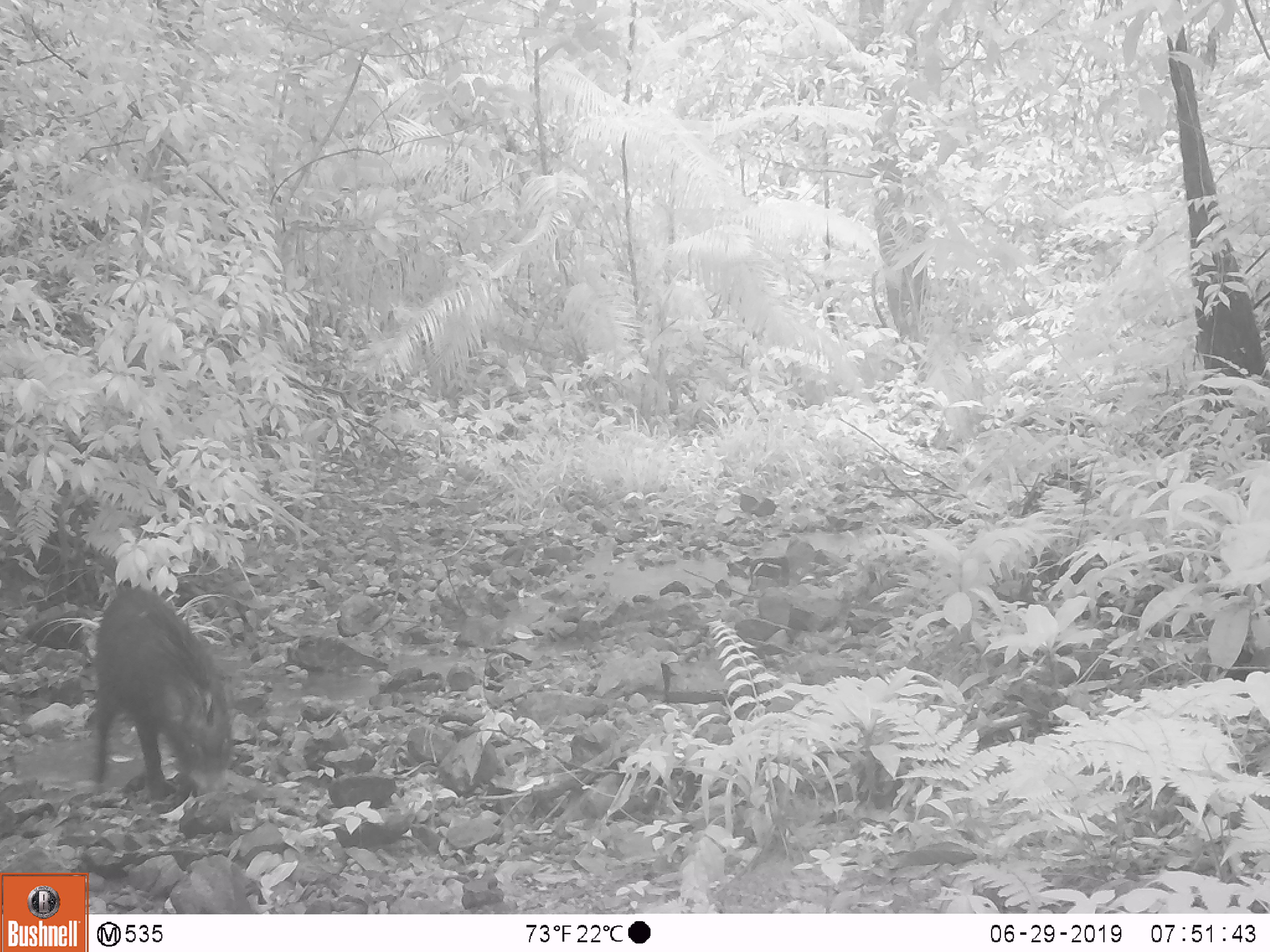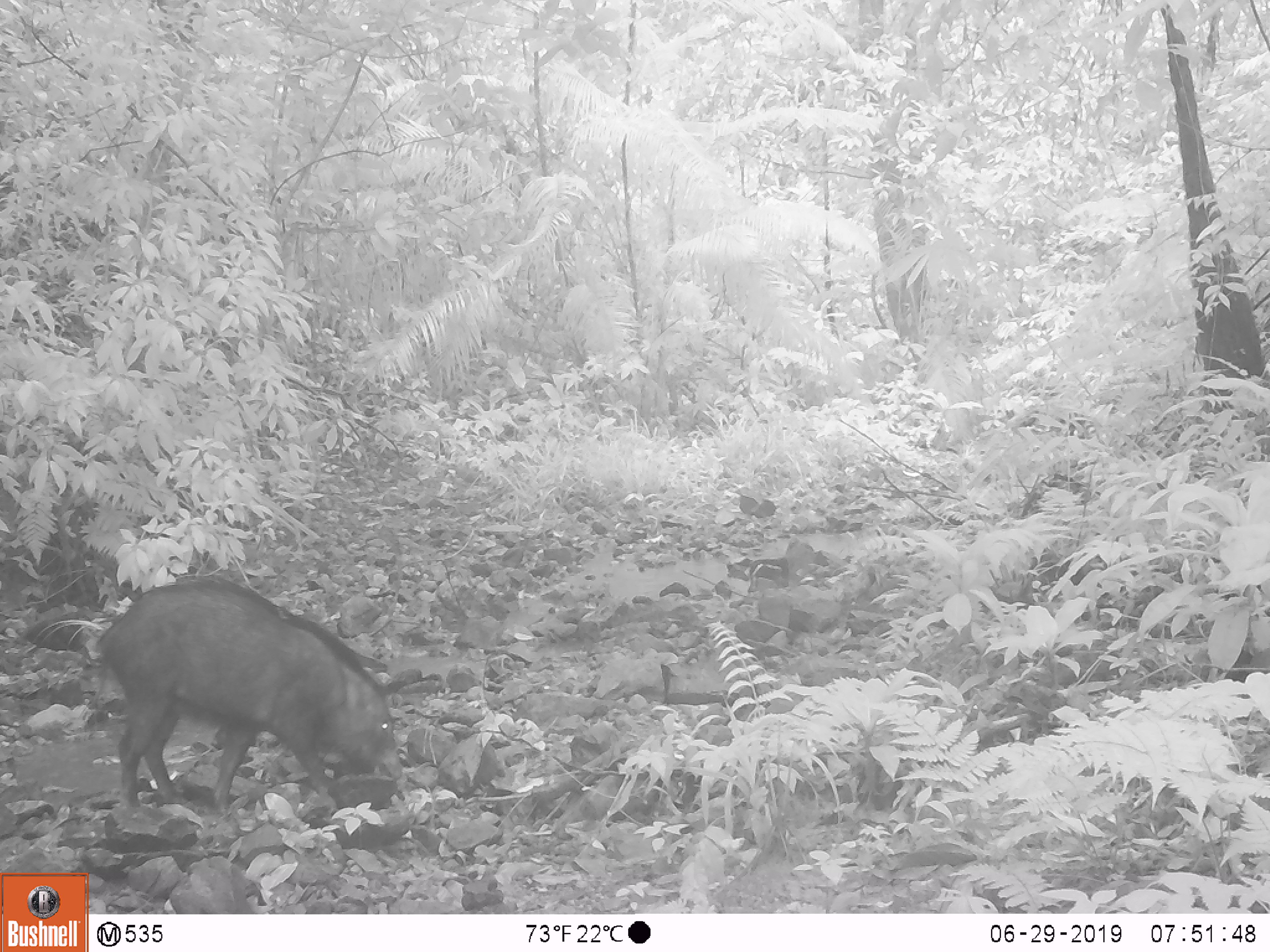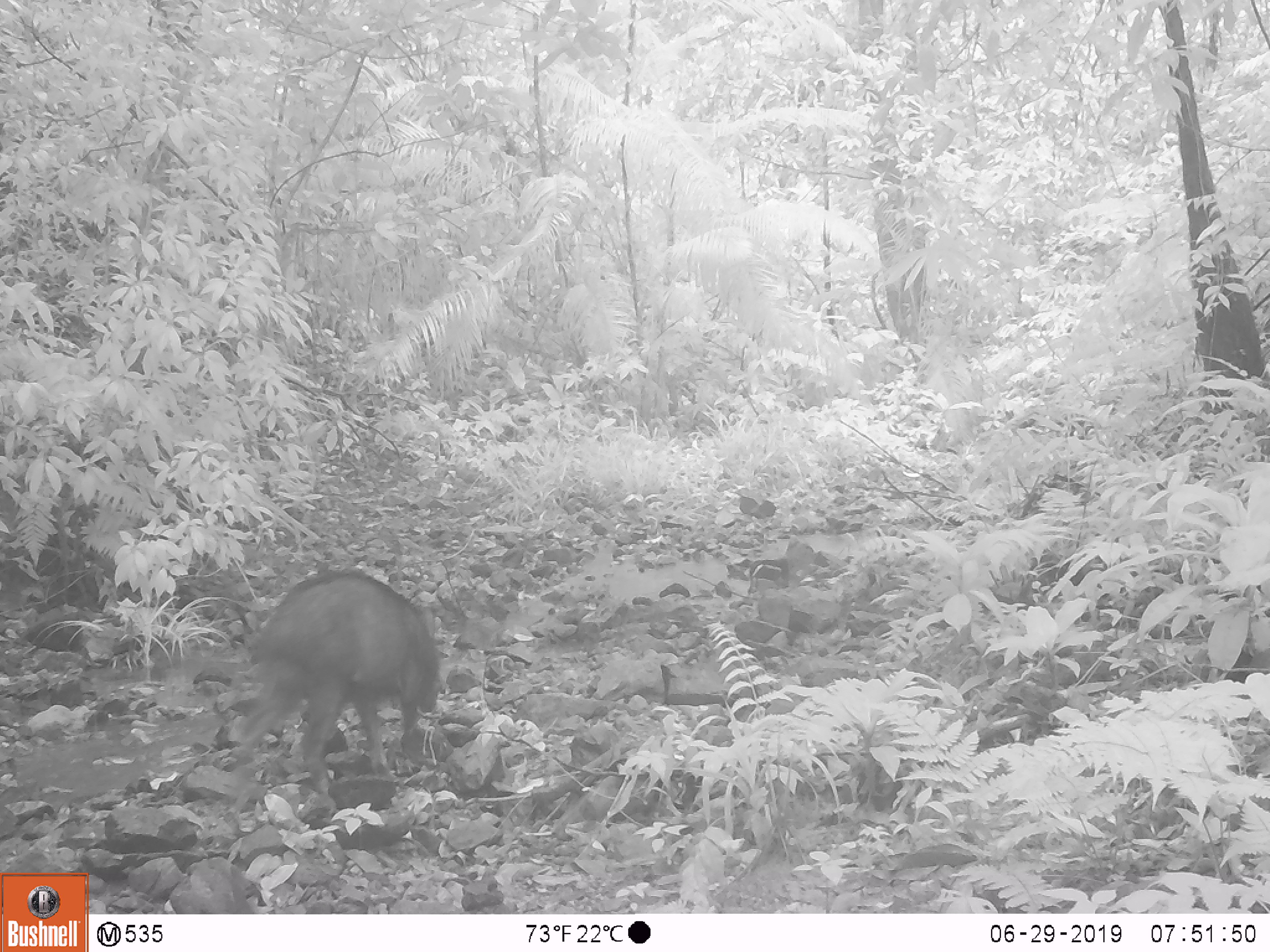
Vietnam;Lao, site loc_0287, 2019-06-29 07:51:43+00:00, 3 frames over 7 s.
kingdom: Animalia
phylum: Chordata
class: Mammalia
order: Artiodactyla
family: Suidae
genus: Sus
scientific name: Sus scrofa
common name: eurasian wild pig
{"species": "eurasian wild pig (Sus scrofa)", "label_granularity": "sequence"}